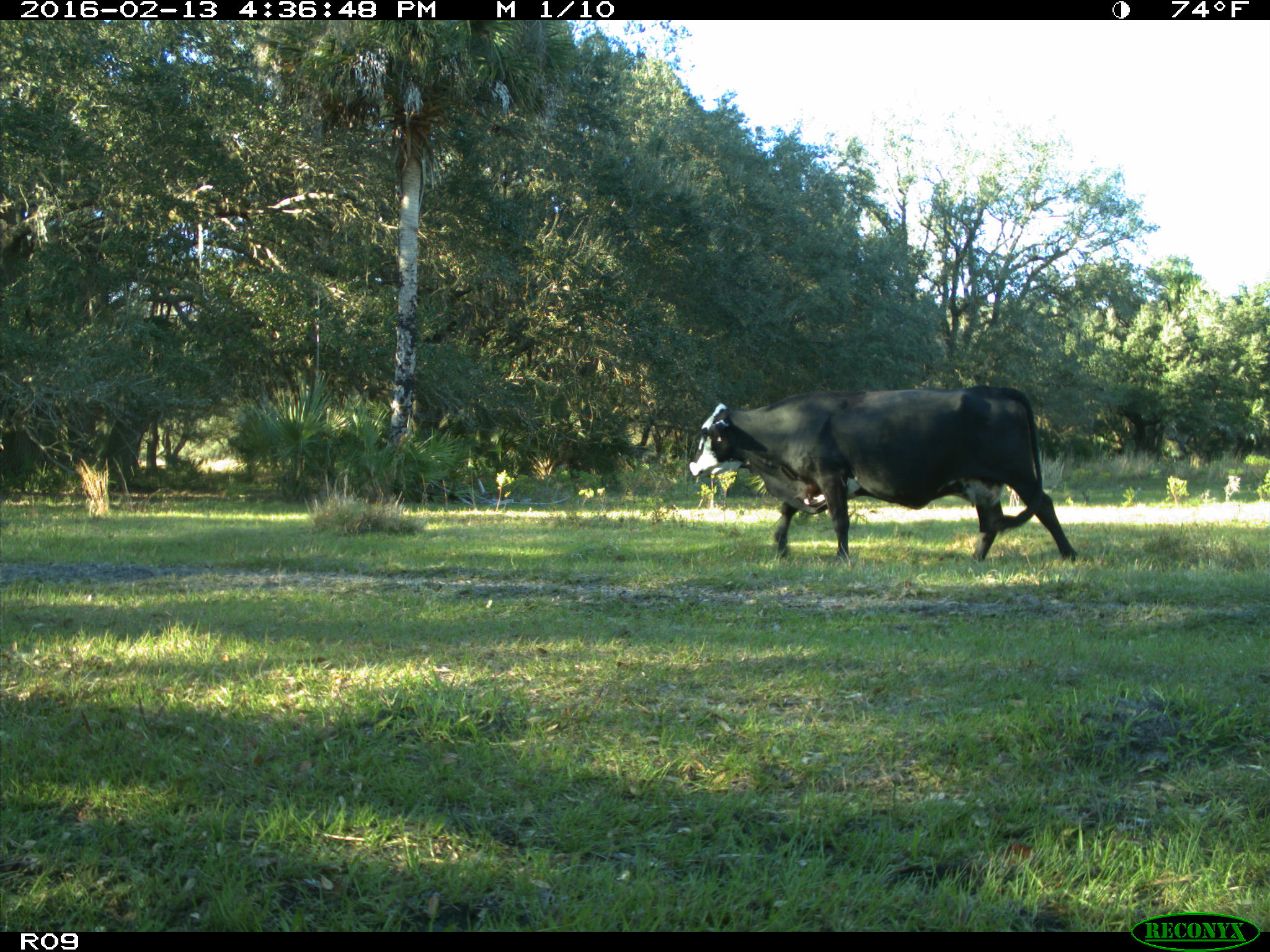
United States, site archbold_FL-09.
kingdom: Animalia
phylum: Chordata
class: Mammalia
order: Artiodactyla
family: Bovidae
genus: Bos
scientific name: Bos taurus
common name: domestic cow